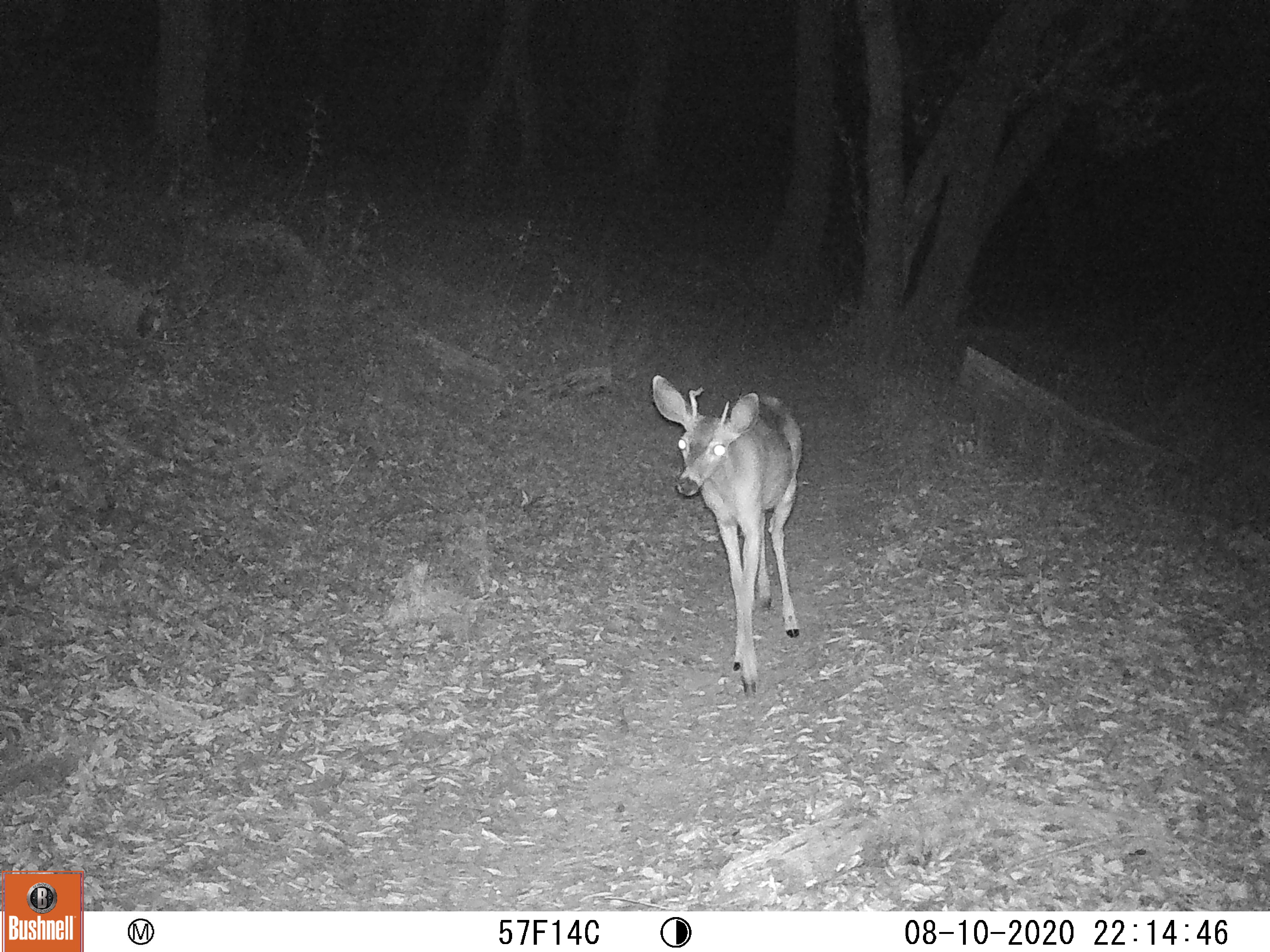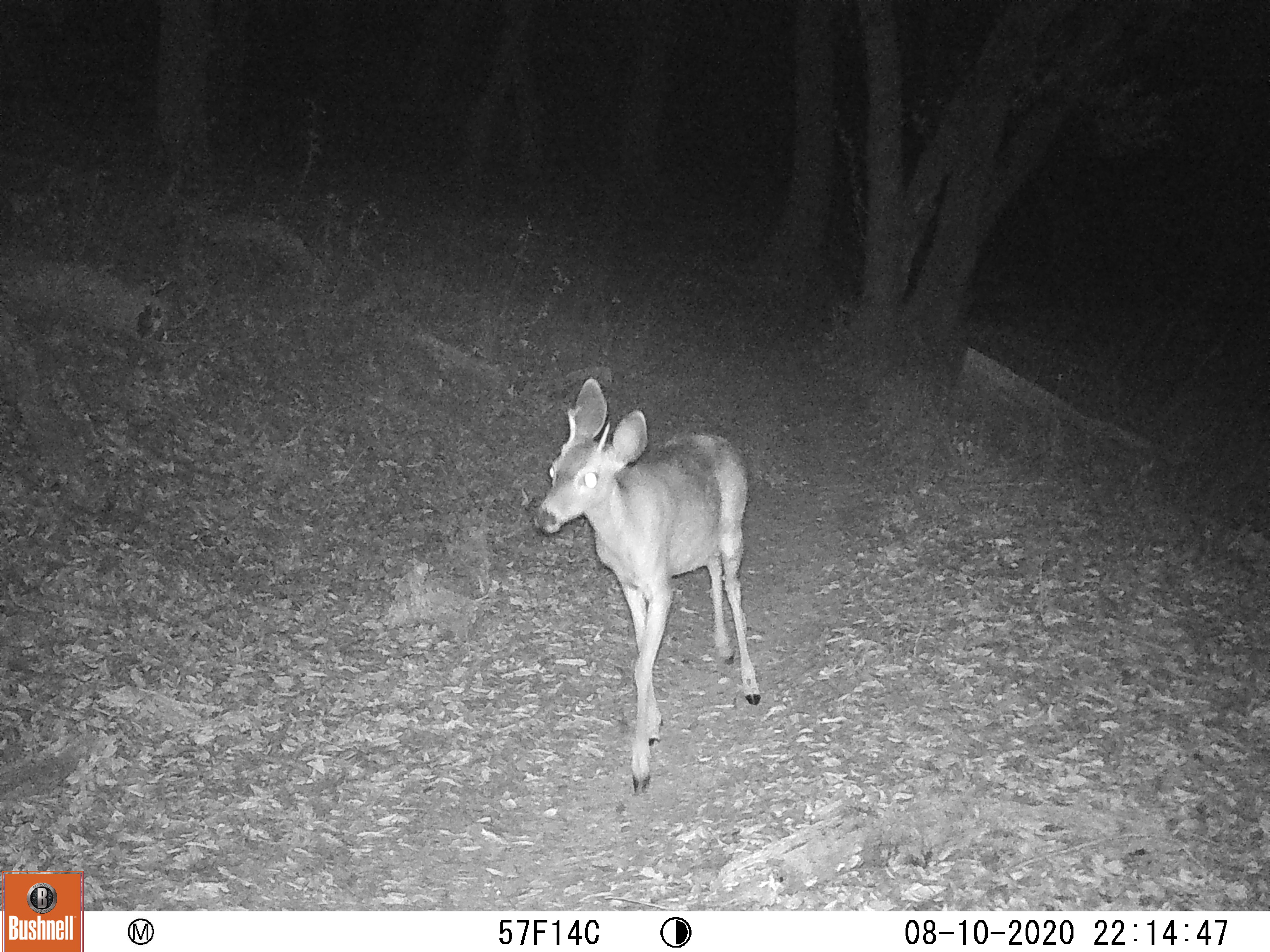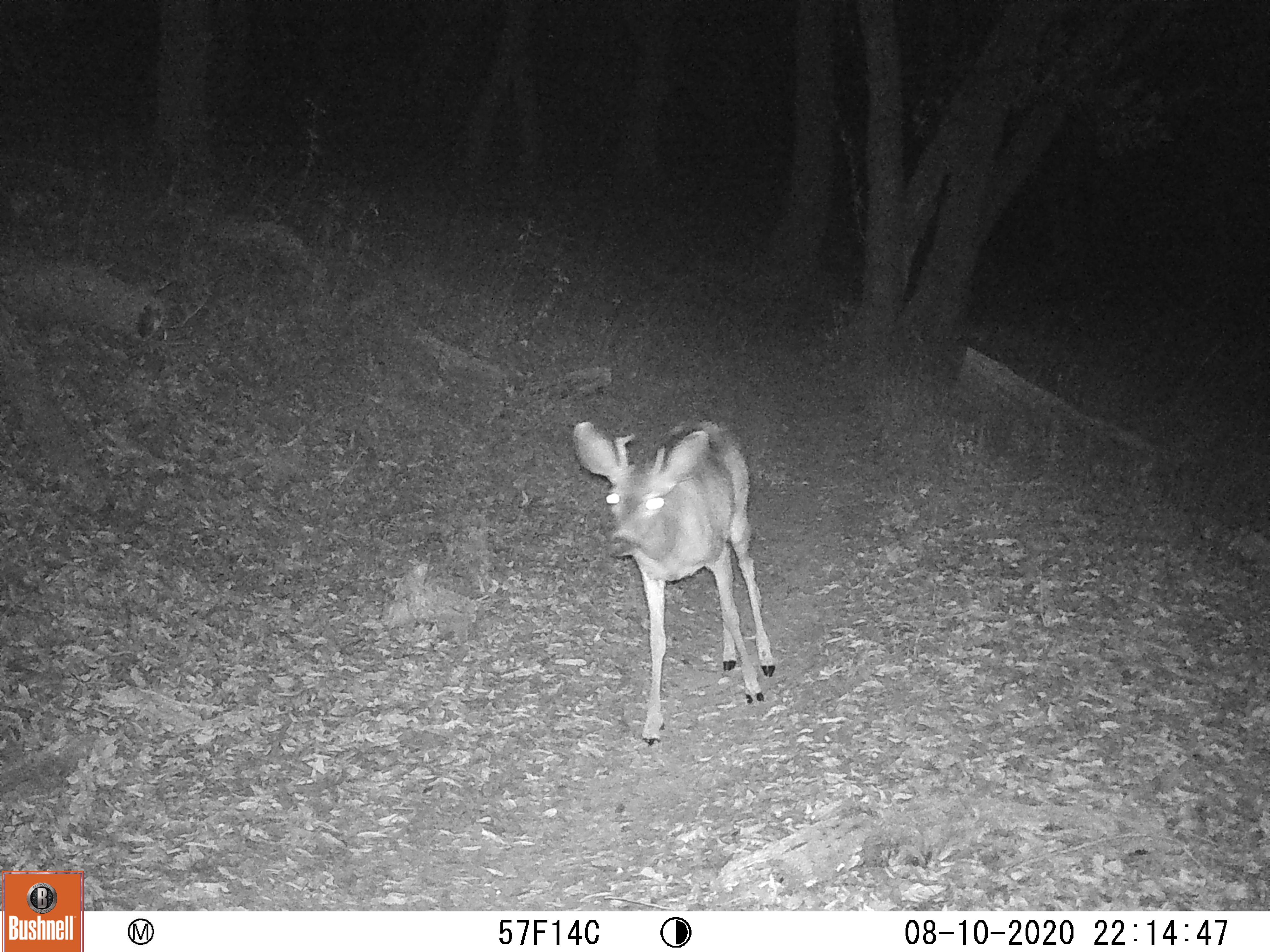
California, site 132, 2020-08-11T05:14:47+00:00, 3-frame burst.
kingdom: Animalia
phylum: Chordata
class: Mammalia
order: Artiodactyla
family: Cervidae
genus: Odocoileus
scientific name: Odocoileus hemionus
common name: mule deer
Mule deer (Odocoileus hemionus).